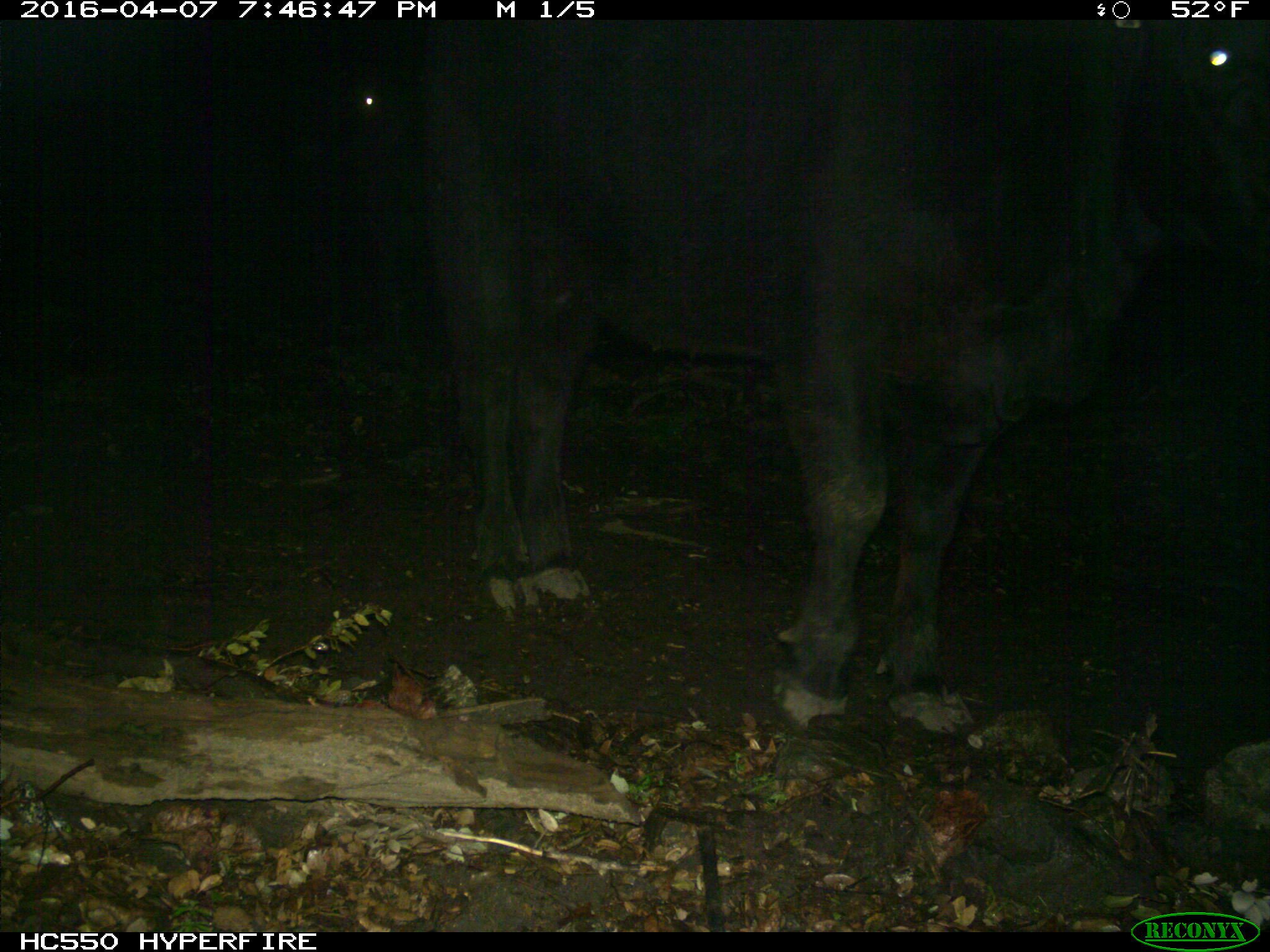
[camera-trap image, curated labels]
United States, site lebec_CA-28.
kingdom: Animalia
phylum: Chordata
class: Mammalia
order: Artiodactyla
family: Bovidae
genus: Bos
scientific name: Bos taurus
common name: domestic cow